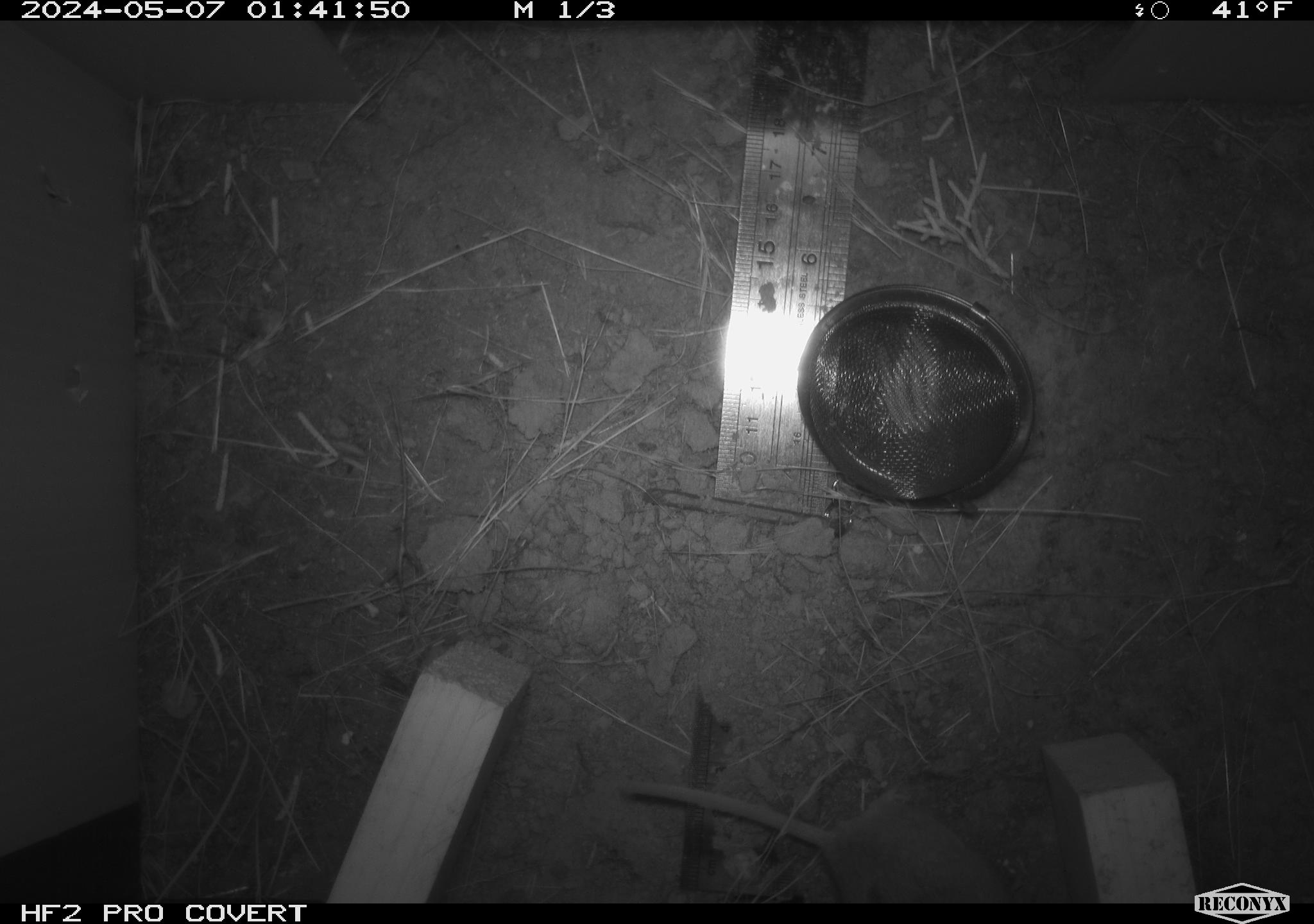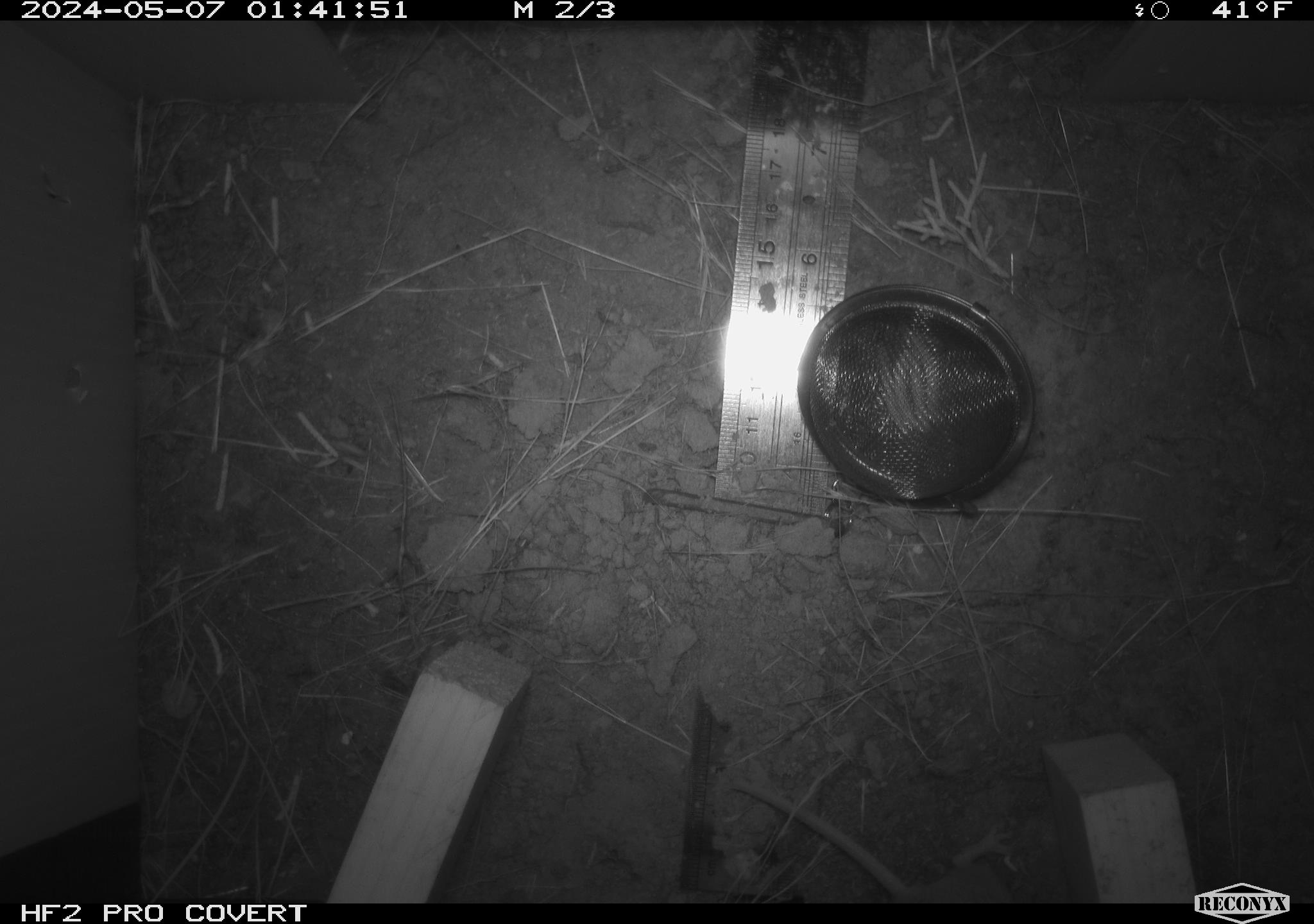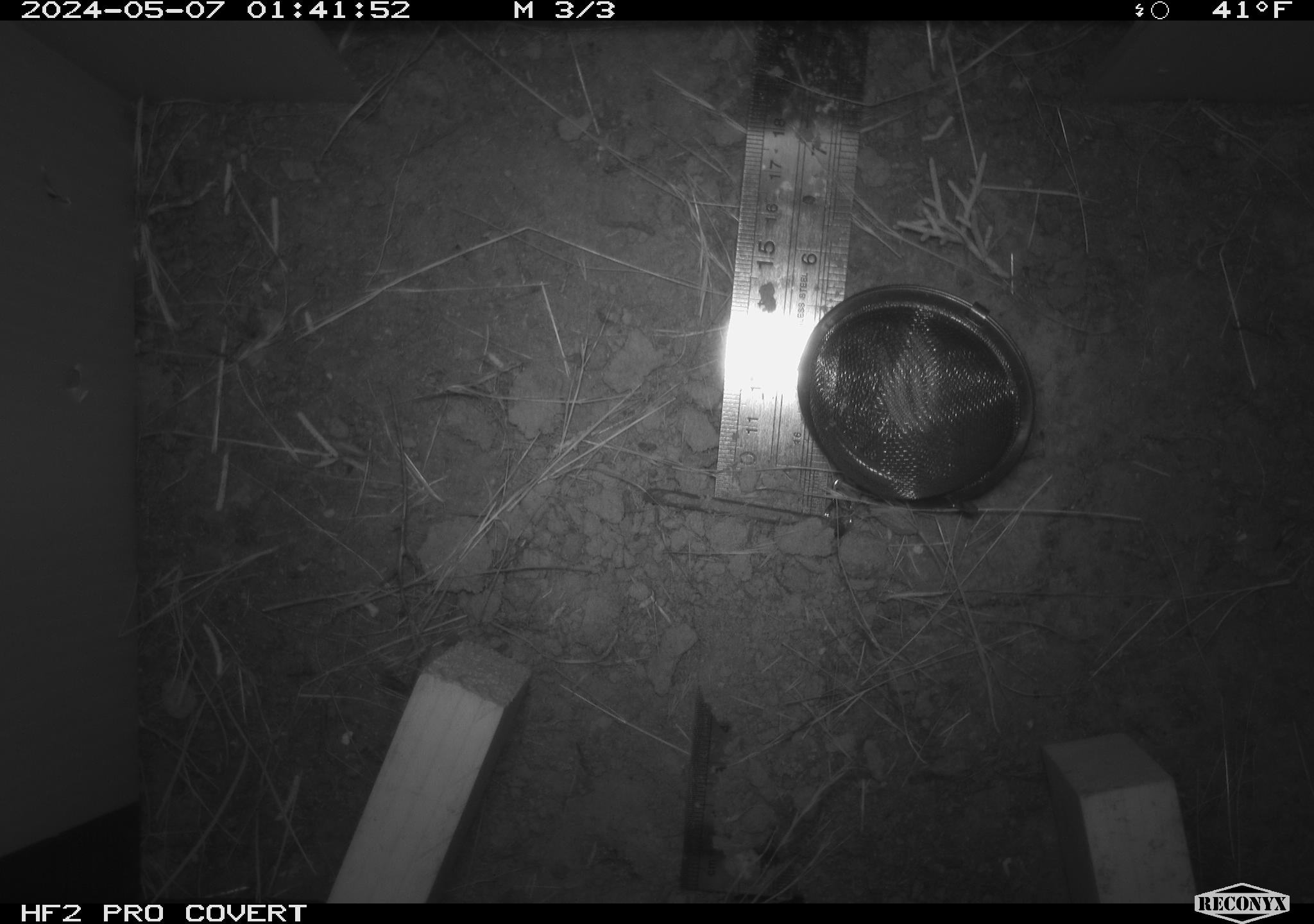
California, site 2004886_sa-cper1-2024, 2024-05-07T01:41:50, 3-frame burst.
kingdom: Animalia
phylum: Chordata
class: Mammalia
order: Rodentia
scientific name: Rodentia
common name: rodent